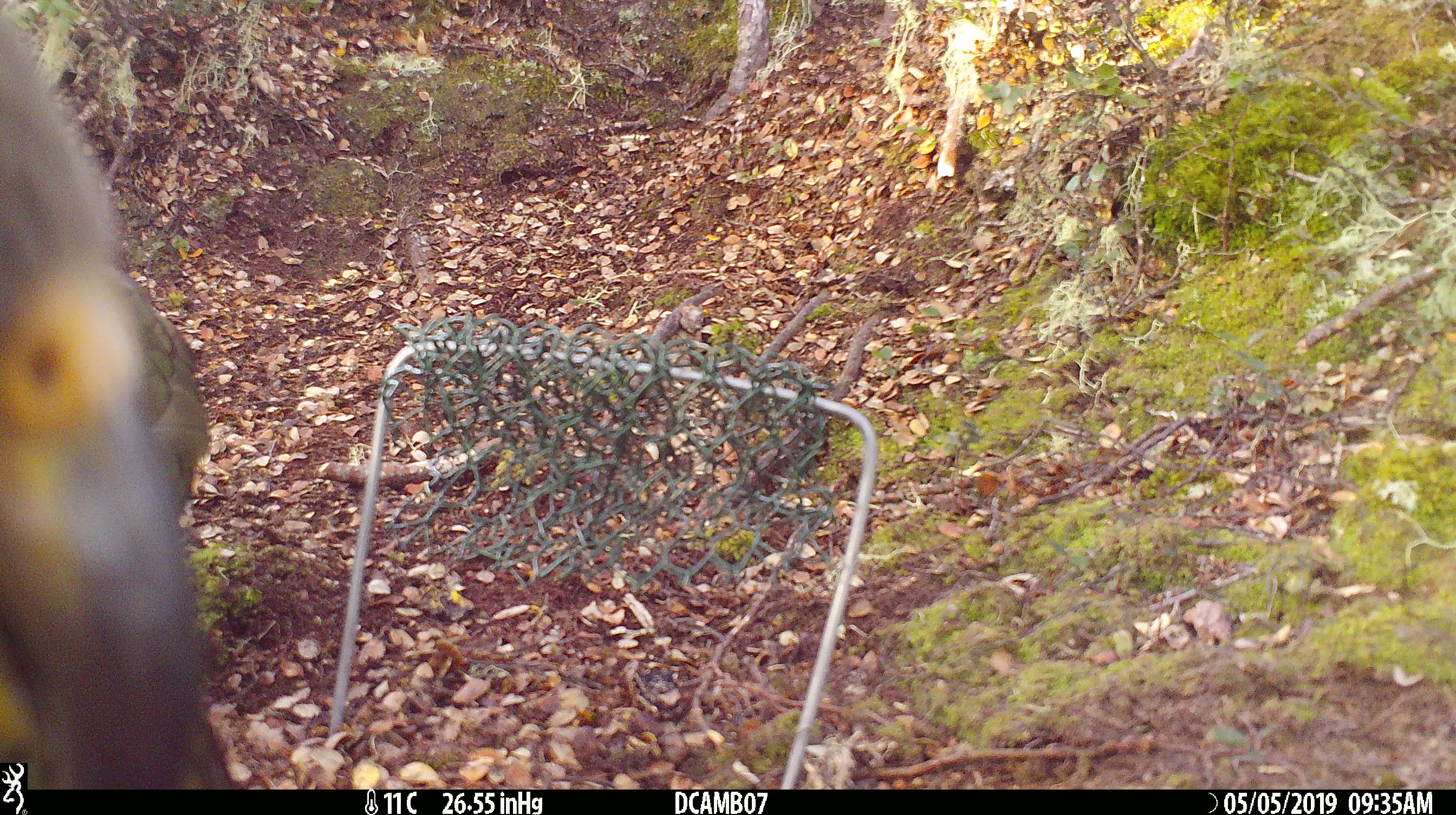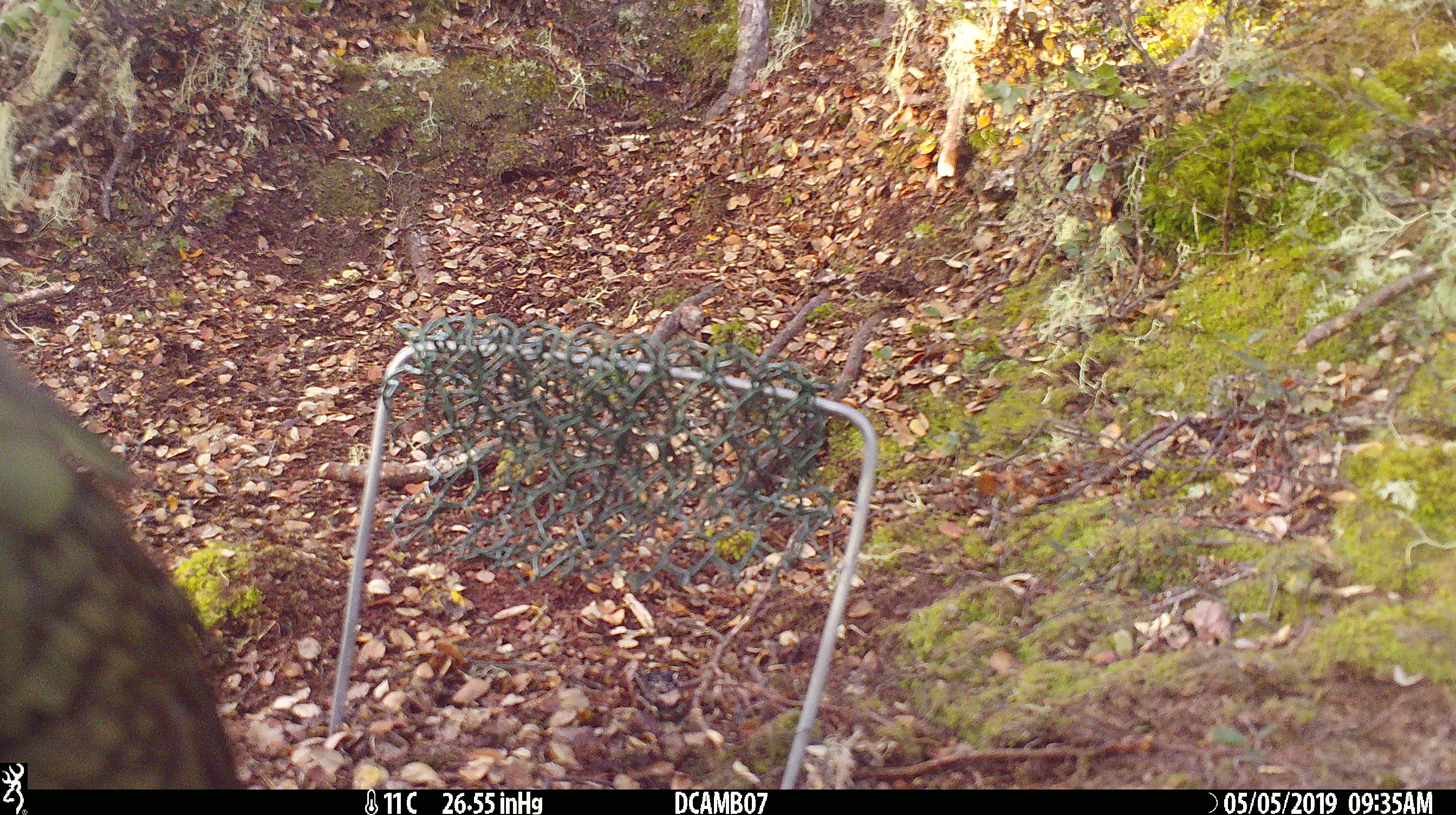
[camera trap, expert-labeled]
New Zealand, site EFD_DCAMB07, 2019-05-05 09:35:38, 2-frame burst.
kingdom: Animalia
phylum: Chordata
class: Aves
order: Psittaciformes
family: Strigopidae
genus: Nestor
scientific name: Nestor notabilis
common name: kea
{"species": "kea (Nestor notabilis)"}